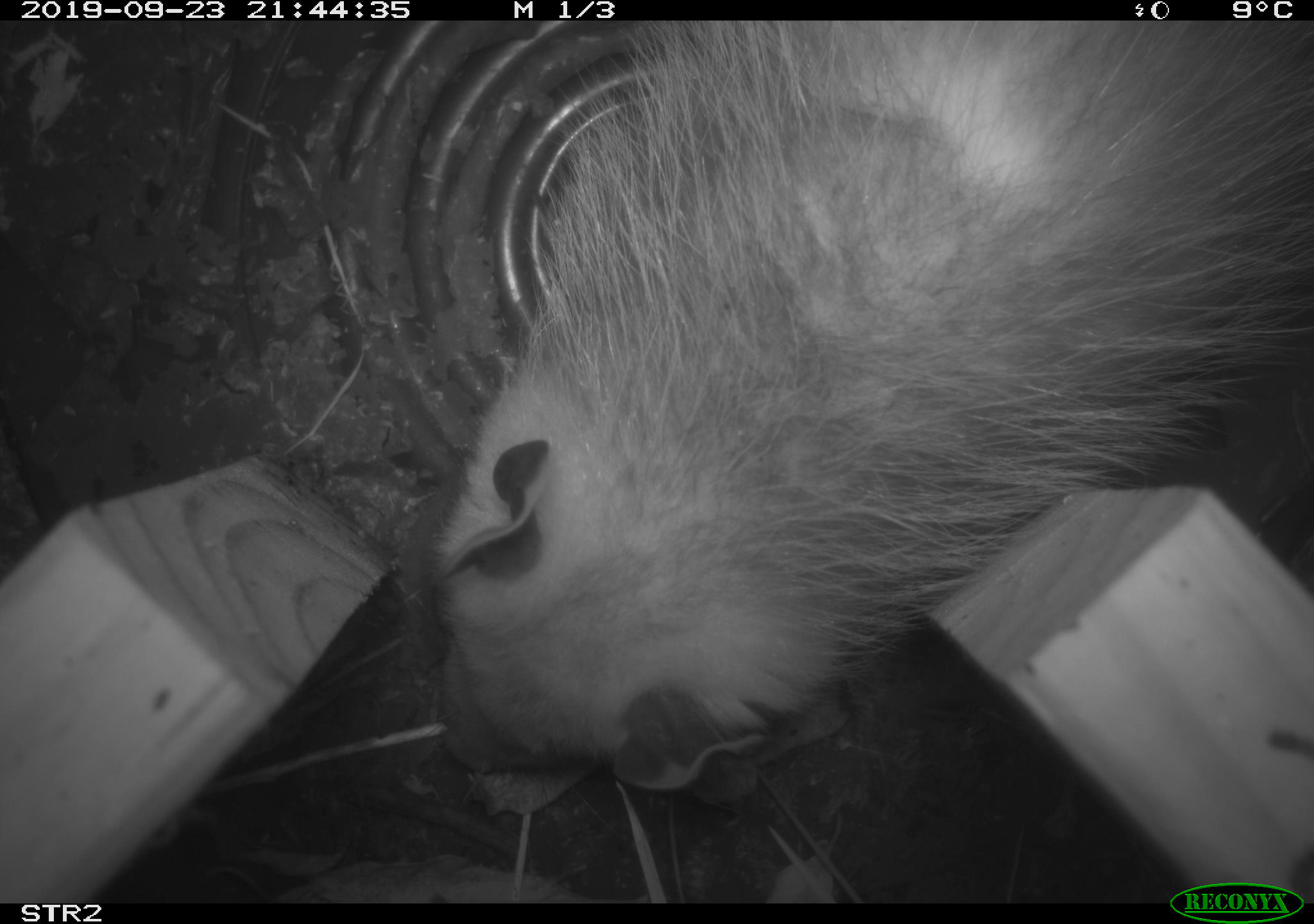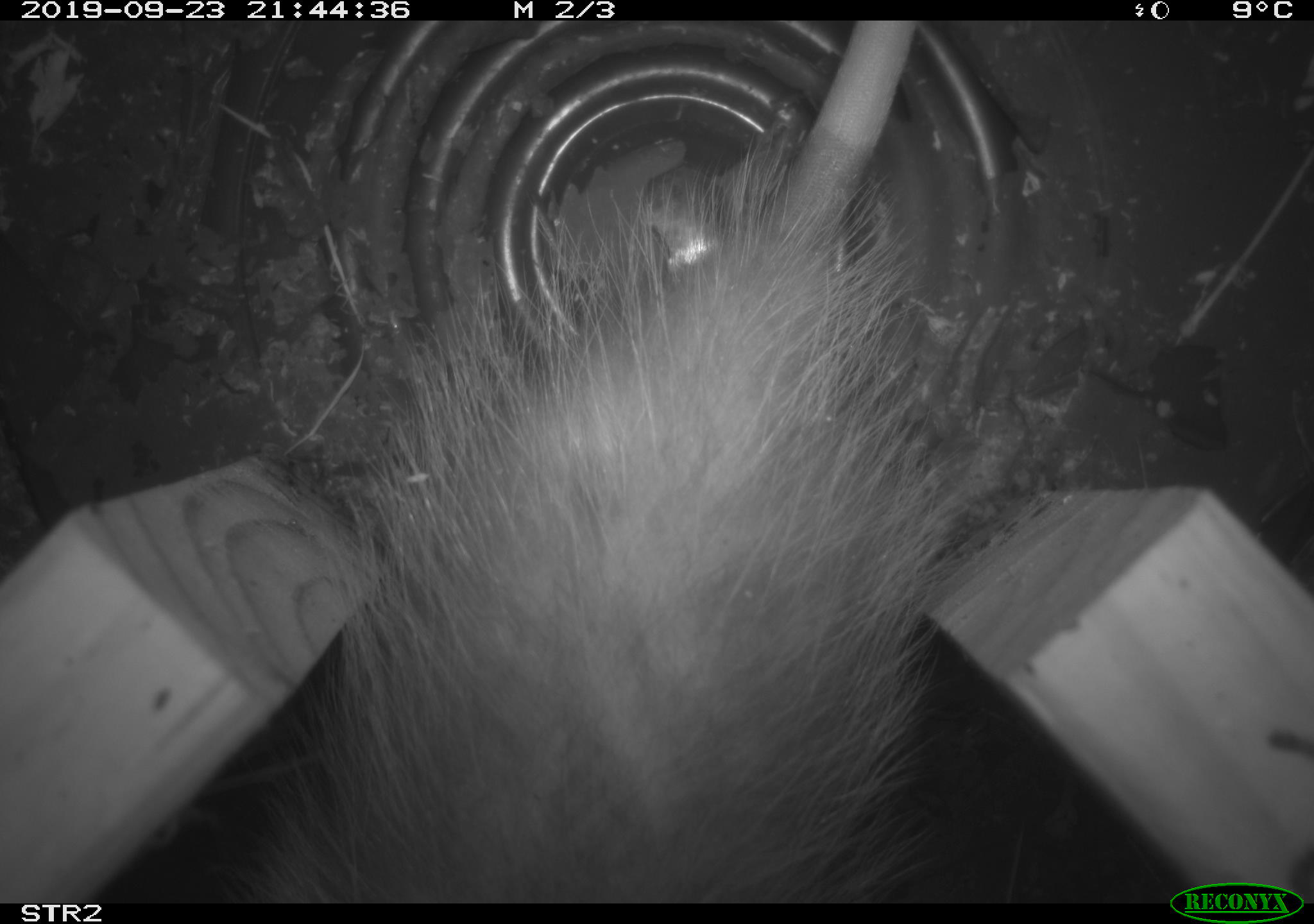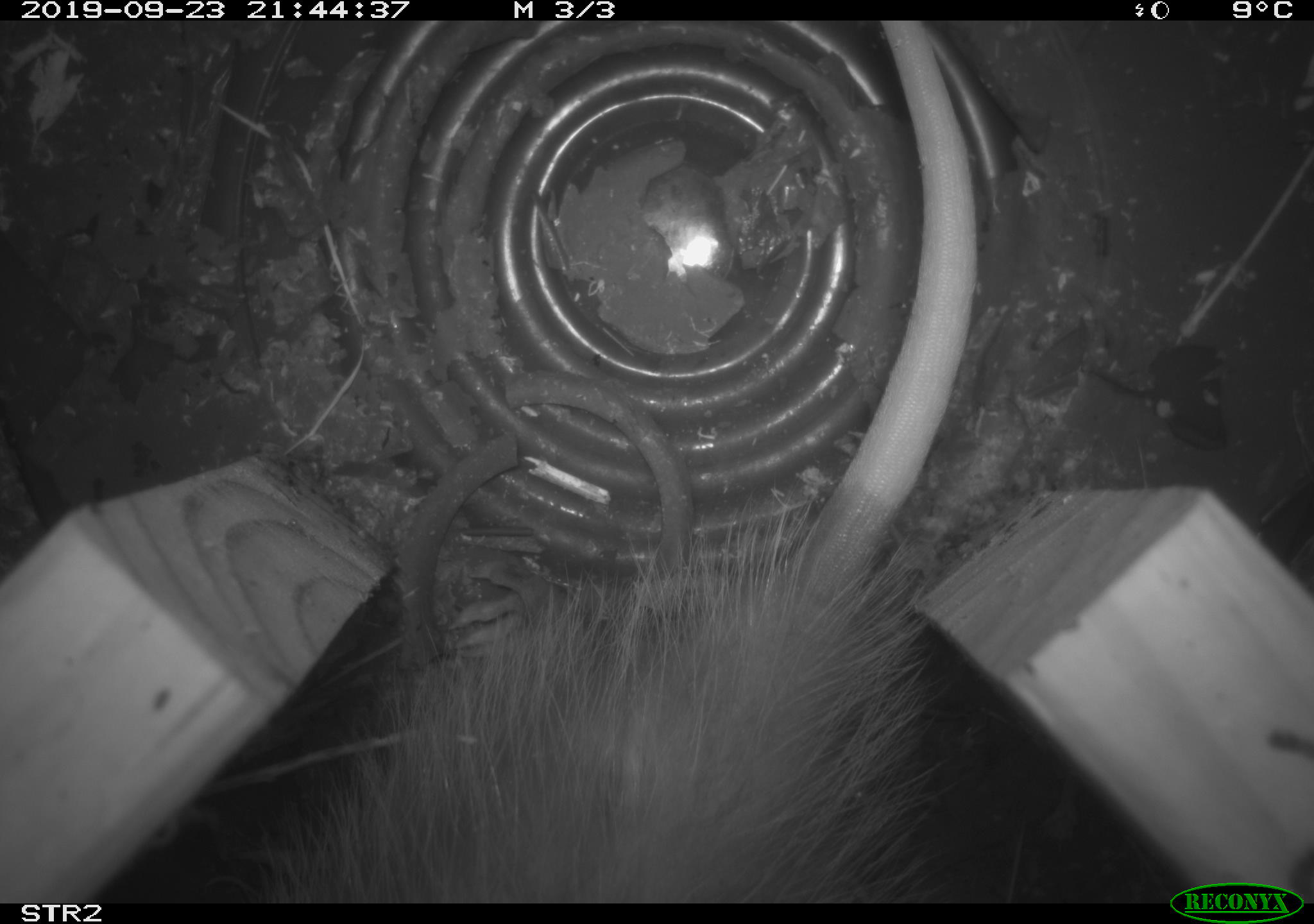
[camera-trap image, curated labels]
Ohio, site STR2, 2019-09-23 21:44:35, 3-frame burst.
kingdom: Animalia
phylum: Chordata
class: Mammalia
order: Didelphimorphia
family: Didelphidae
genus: Didelphis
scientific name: Didelphis virginiana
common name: virginia opossum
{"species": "virginia opossum (Didelphis virginiana)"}